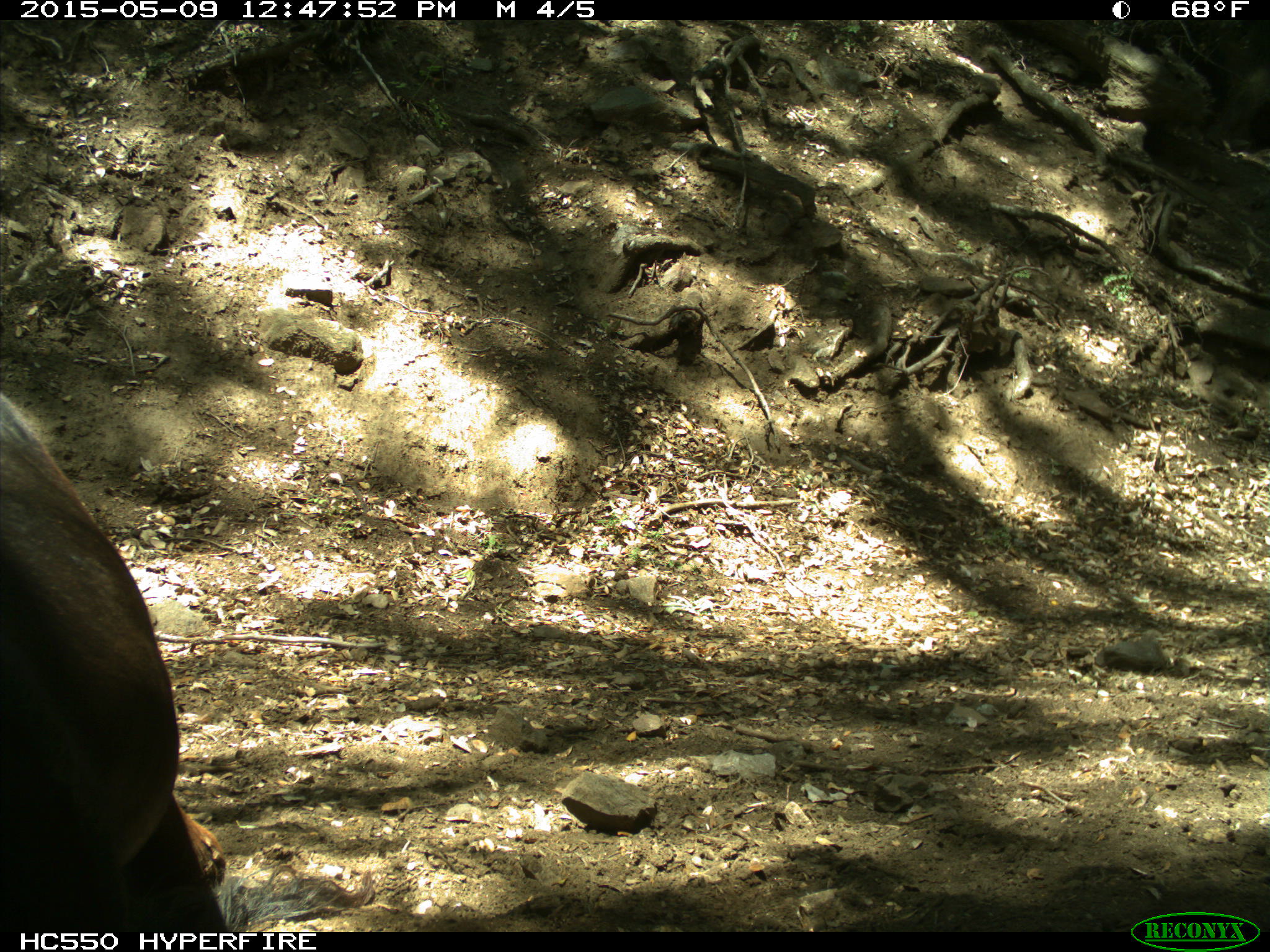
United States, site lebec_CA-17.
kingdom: Animalia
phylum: Chordata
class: Mammalia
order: Artiodactyla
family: Bovidae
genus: Bos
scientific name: Bos taurus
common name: domestic cow